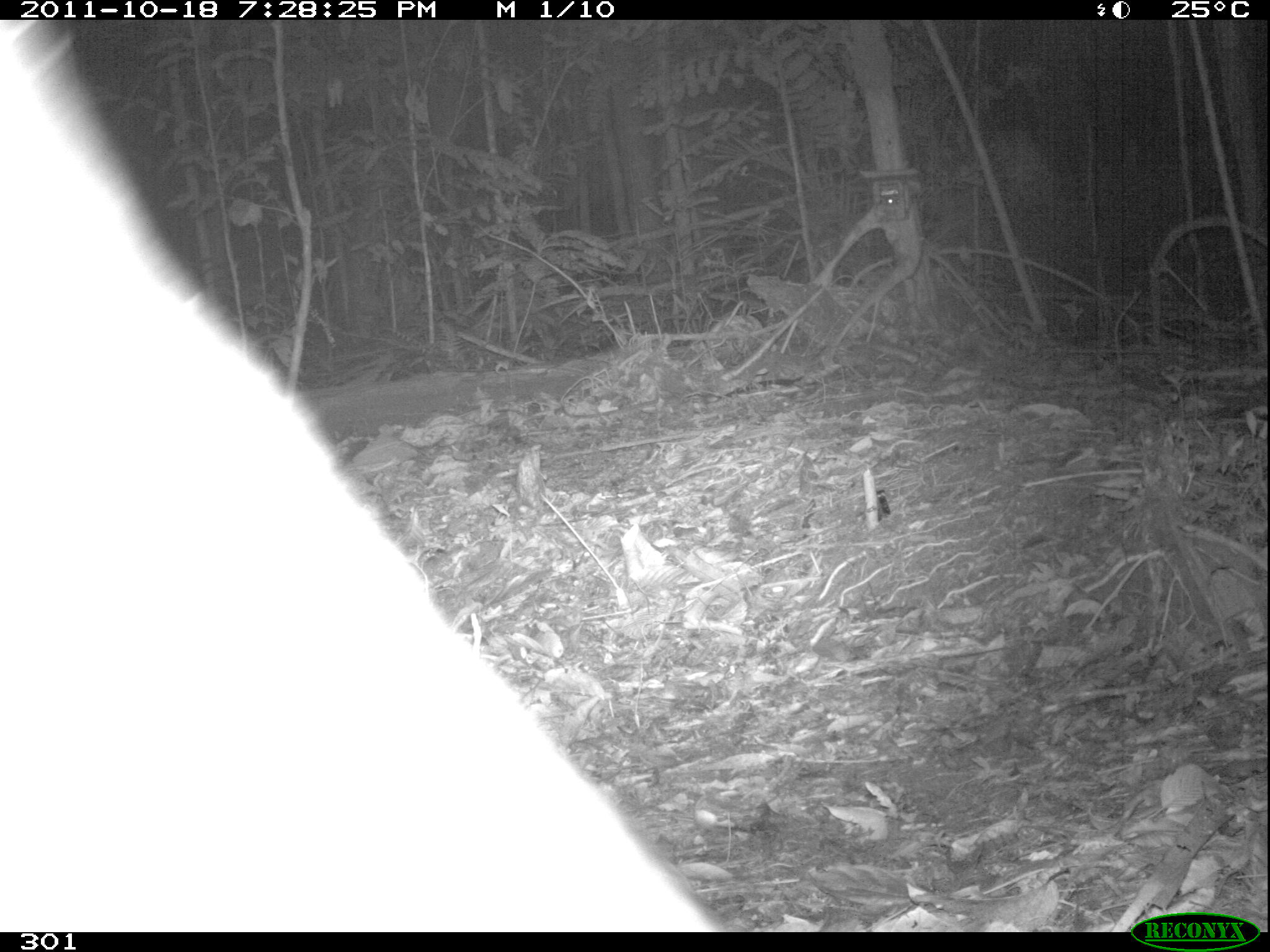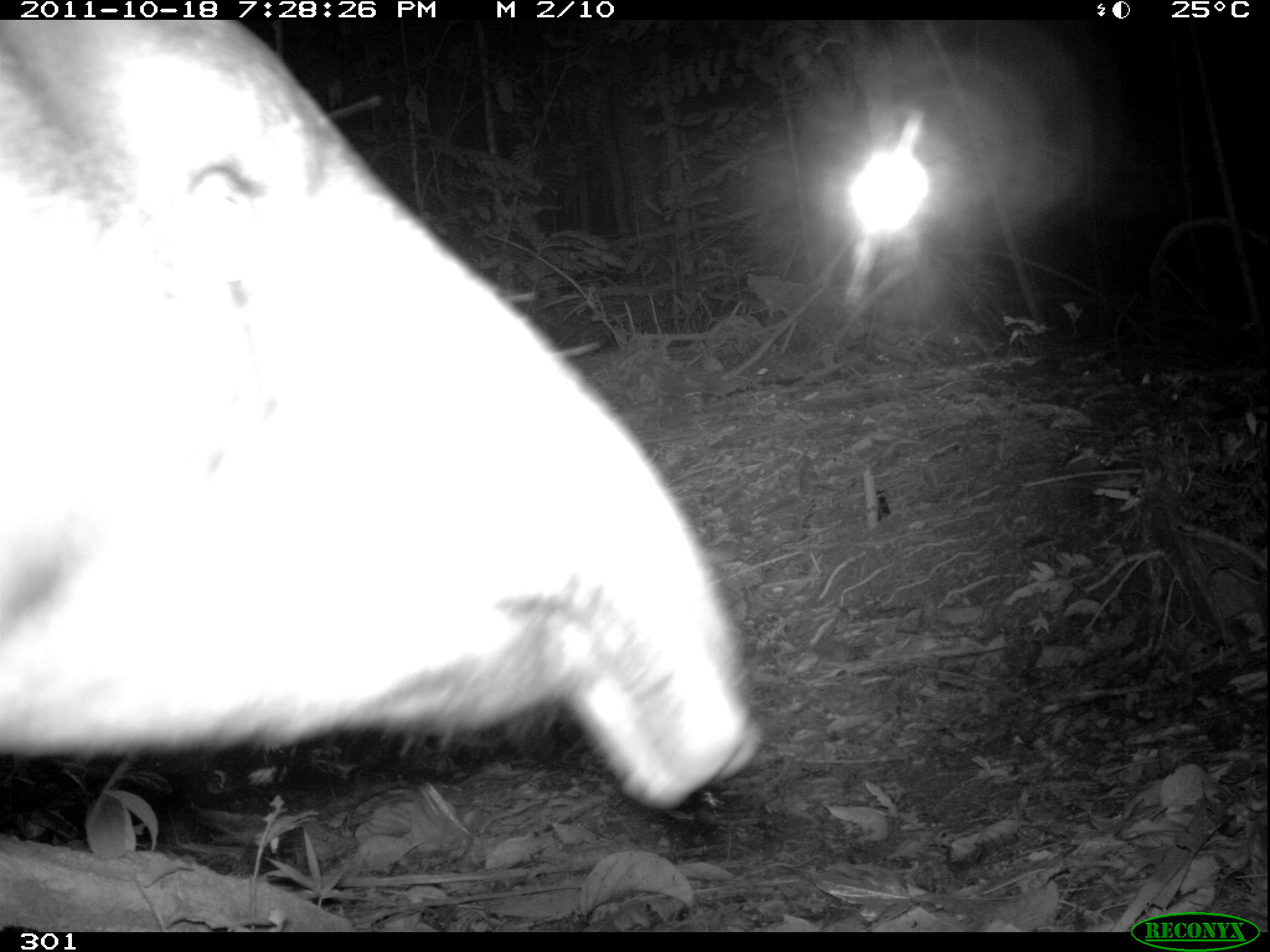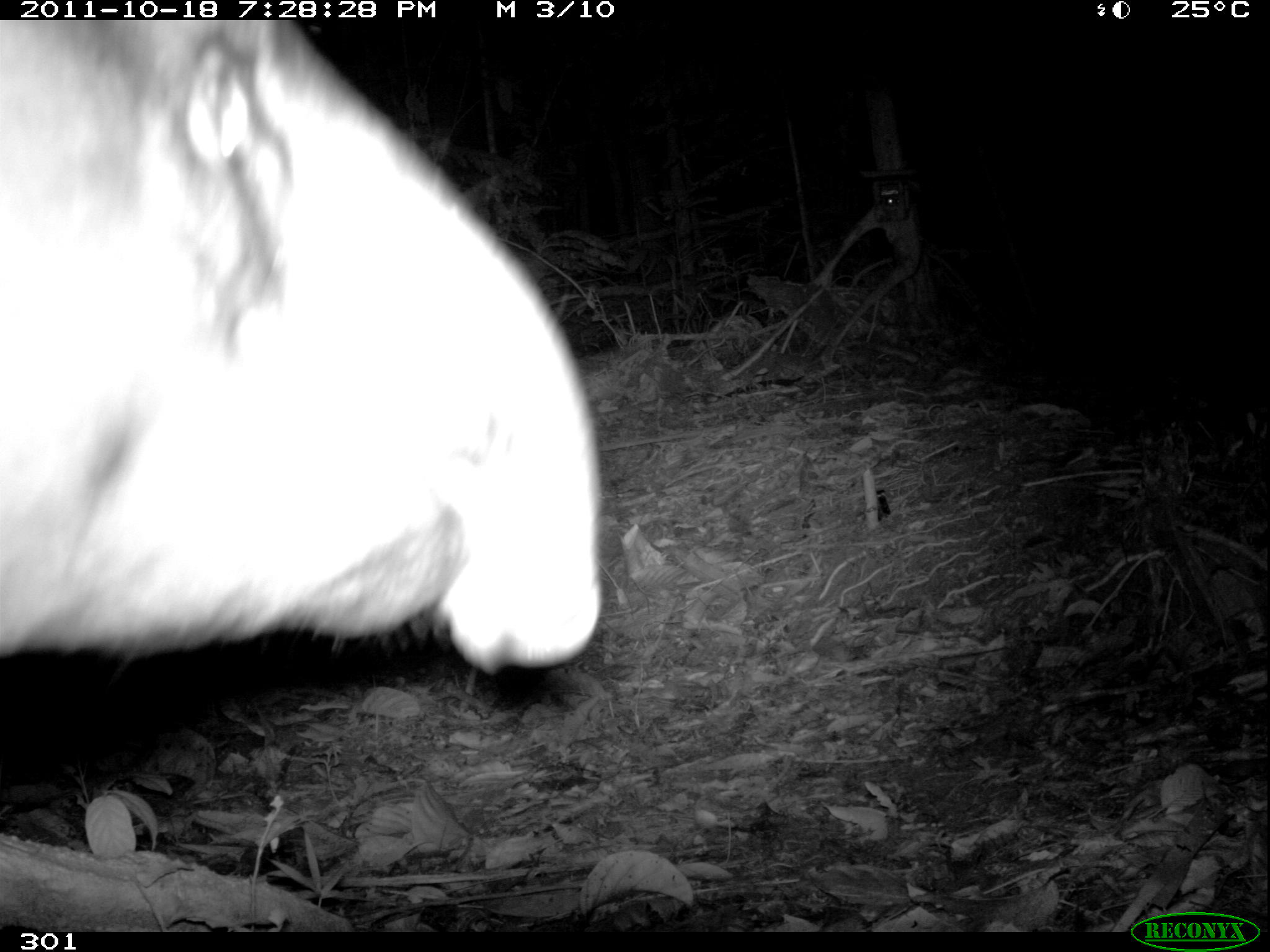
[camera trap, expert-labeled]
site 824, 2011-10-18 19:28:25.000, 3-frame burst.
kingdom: Animalia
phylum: Chordata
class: Mammalia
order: Perissodactyla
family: Tapiridae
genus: Tapirus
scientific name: Tapirus terrestris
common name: south american tapir